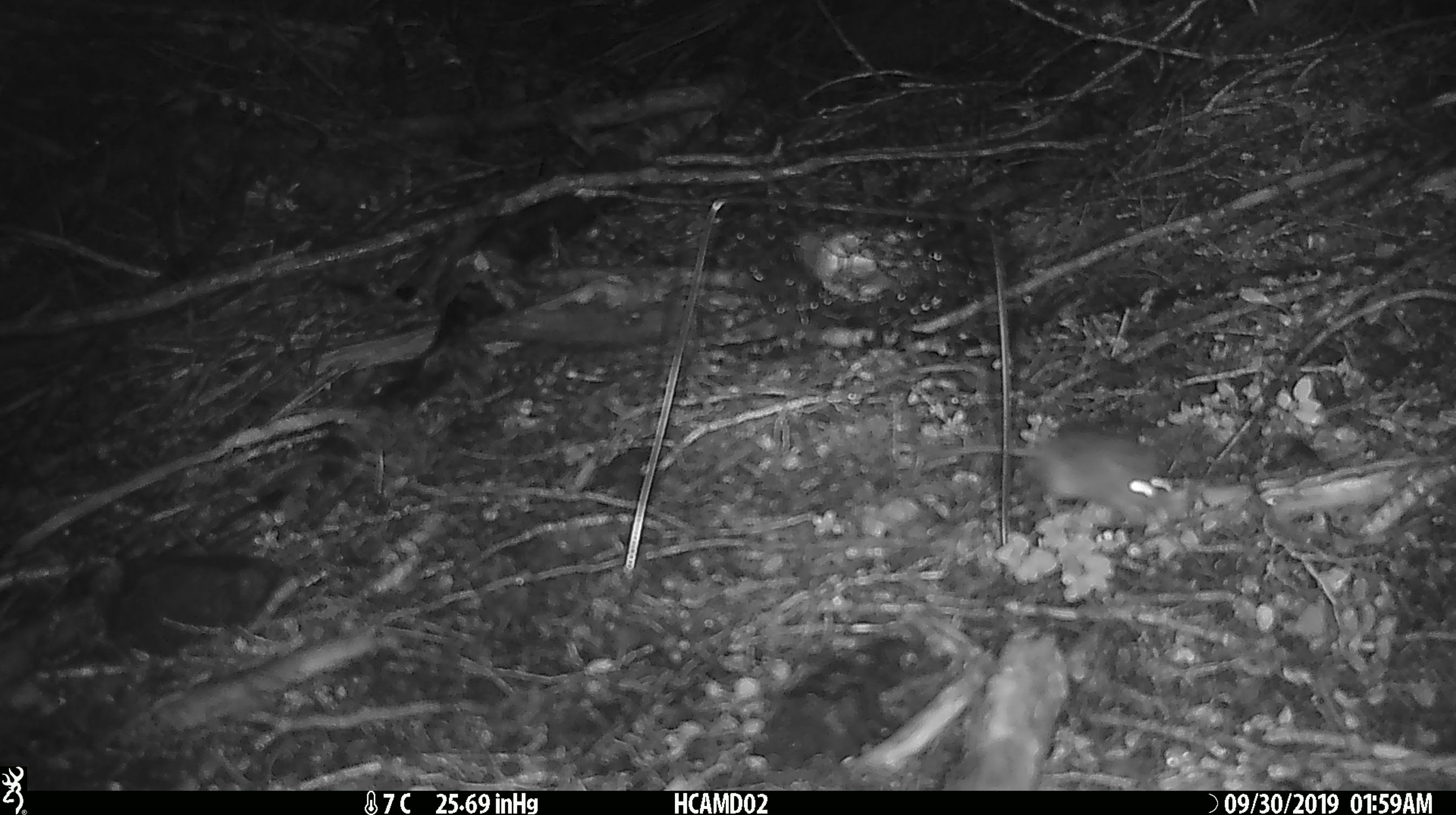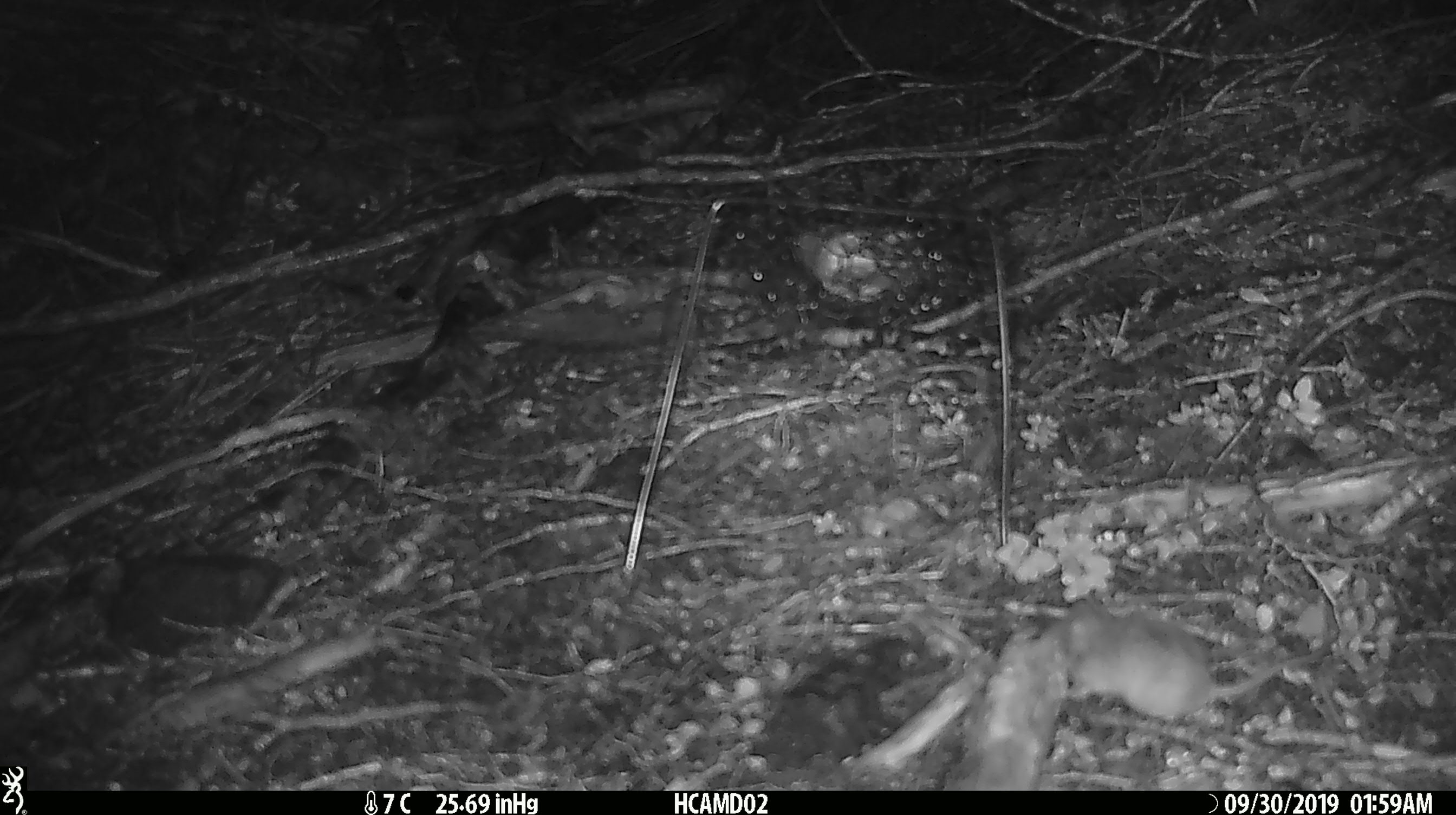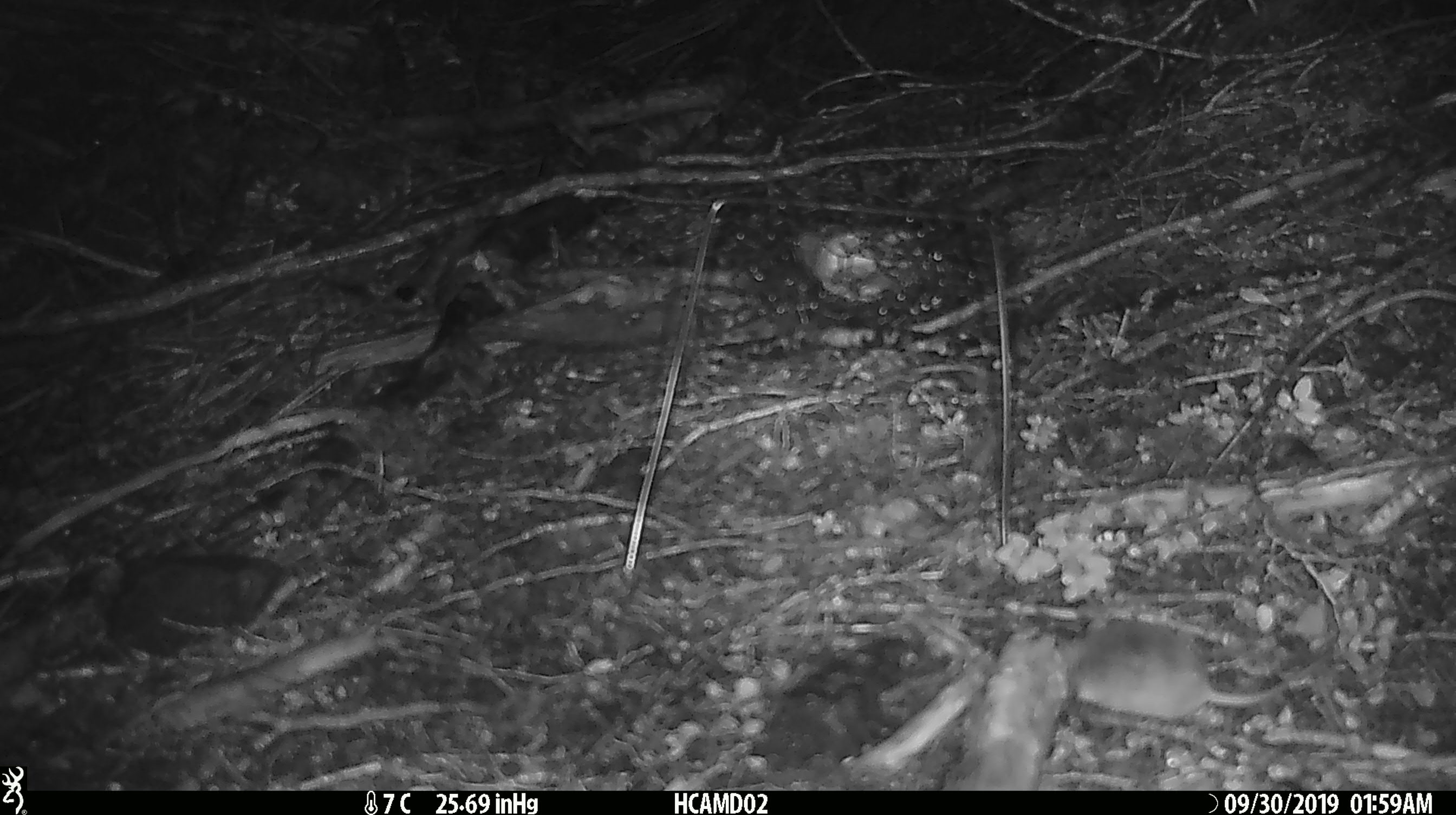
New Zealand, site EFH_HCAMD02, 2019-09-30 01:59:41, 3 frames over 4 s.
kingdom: Animalia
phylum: Chordata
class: Mammalia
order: Rodentia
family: Muridae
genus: Mus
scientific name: Mus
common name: mouse